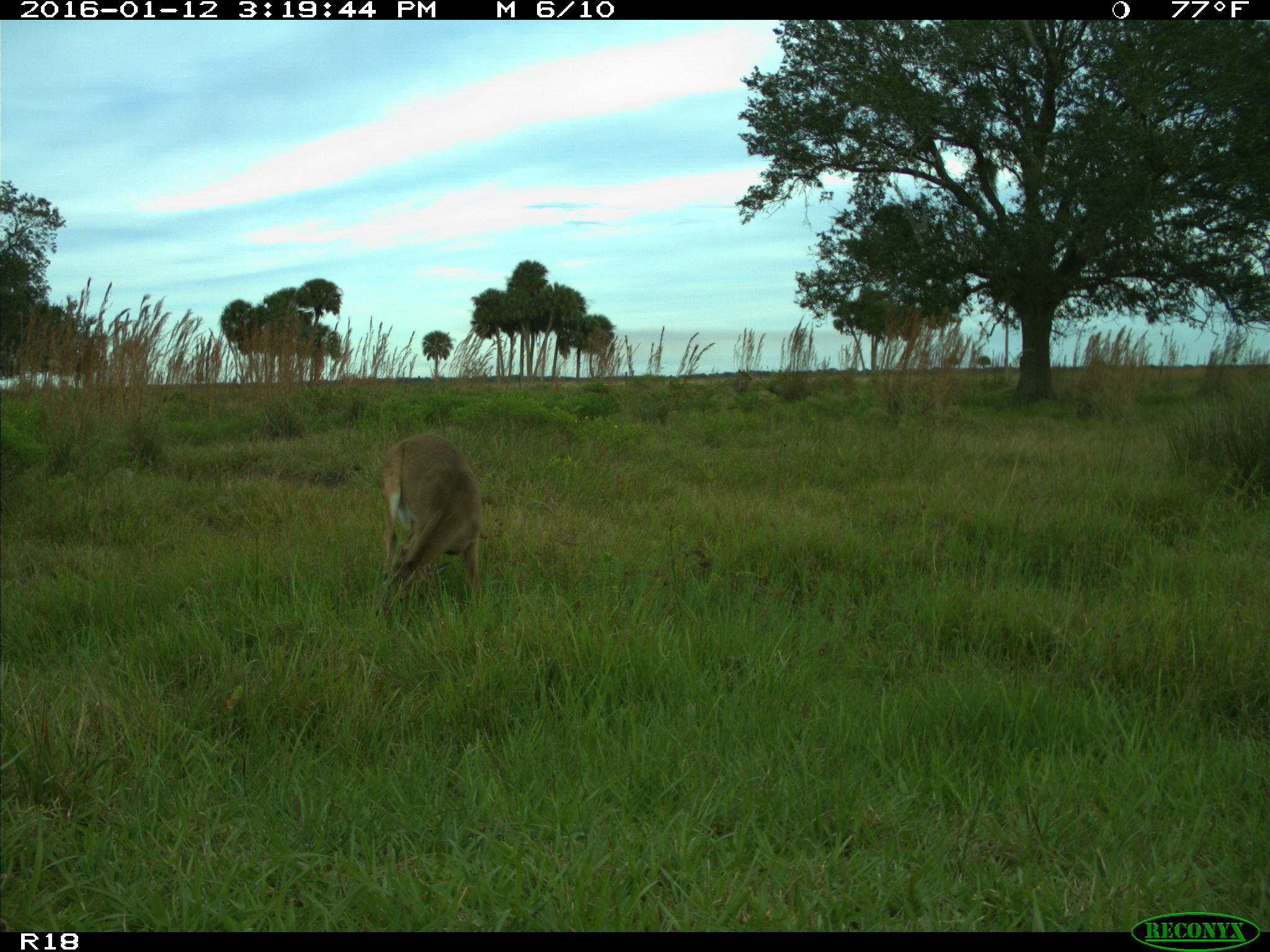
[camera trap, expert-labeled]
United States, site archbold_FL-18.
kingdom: Animalia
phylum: Chordata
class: Mammalia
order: Artiodactyla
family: Cervidae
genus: Odocoileus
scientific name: Odocoileus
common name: deer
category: unidentified deer